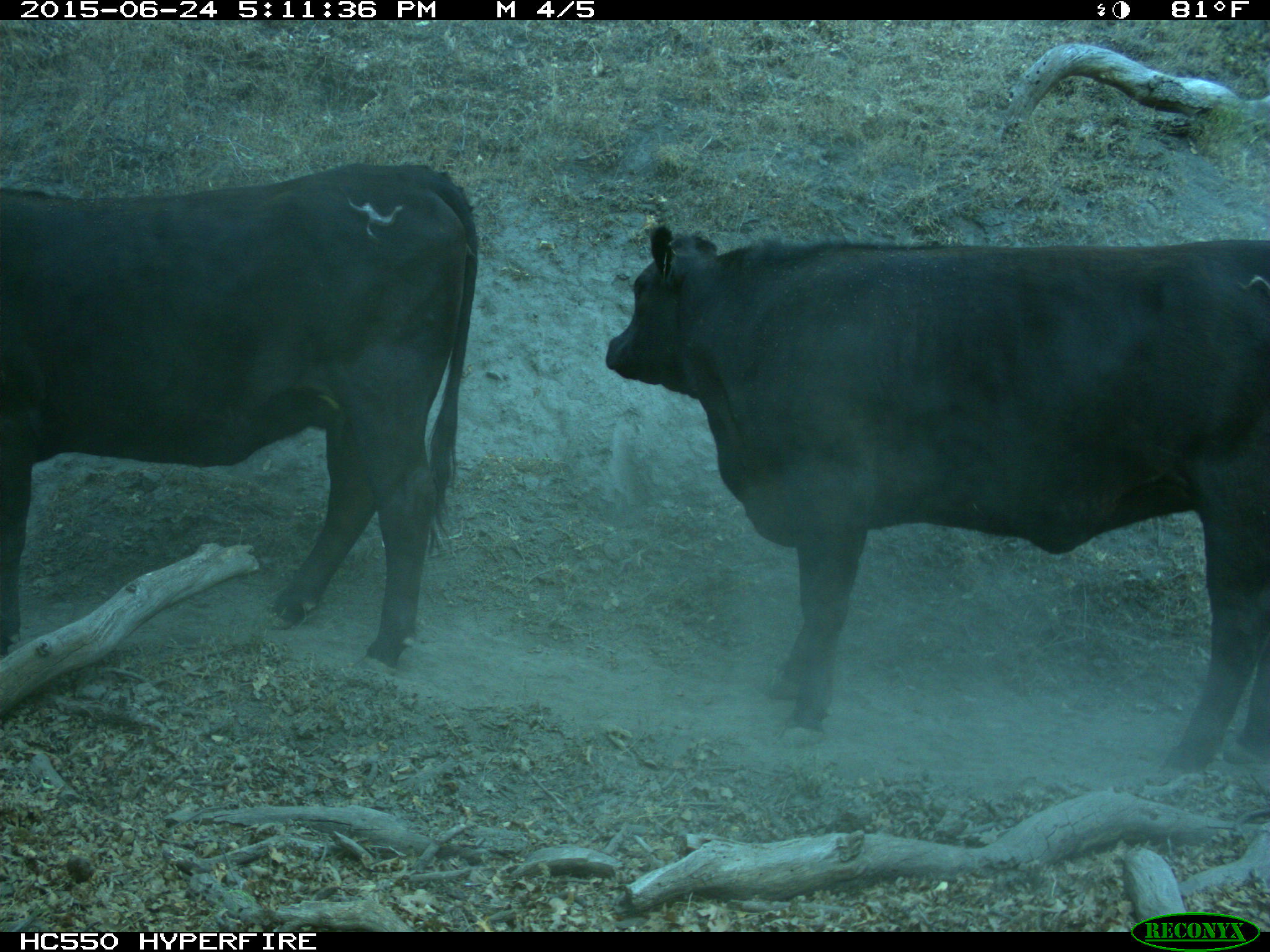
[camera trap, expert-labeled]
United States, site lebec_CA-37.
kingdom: Animalia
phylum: Chordata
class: Mammalia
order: Artiodactyla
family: Bovidae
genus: Bos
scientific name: Bos taurus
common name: domestic cow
Bos taurus (domestic cow).